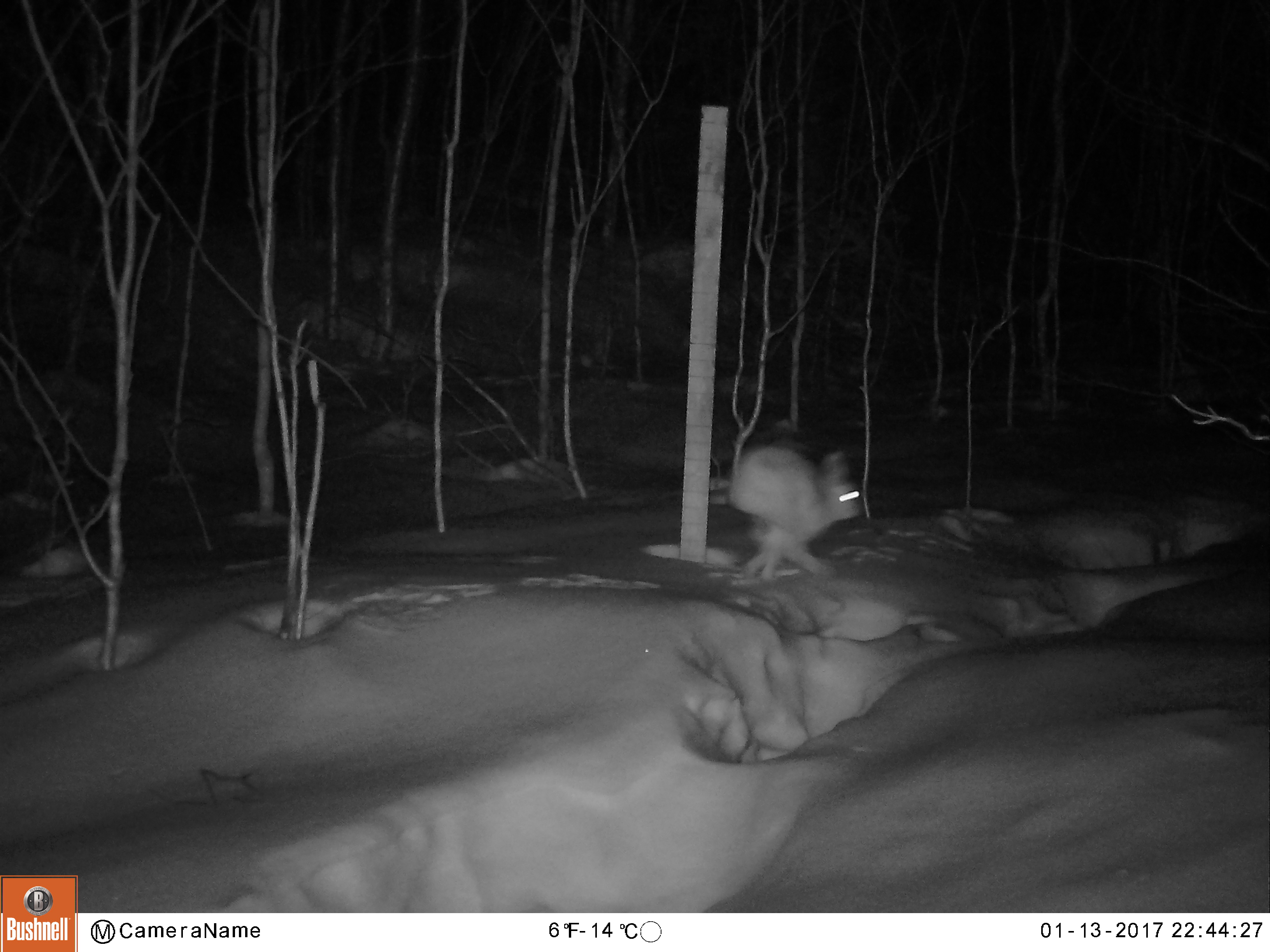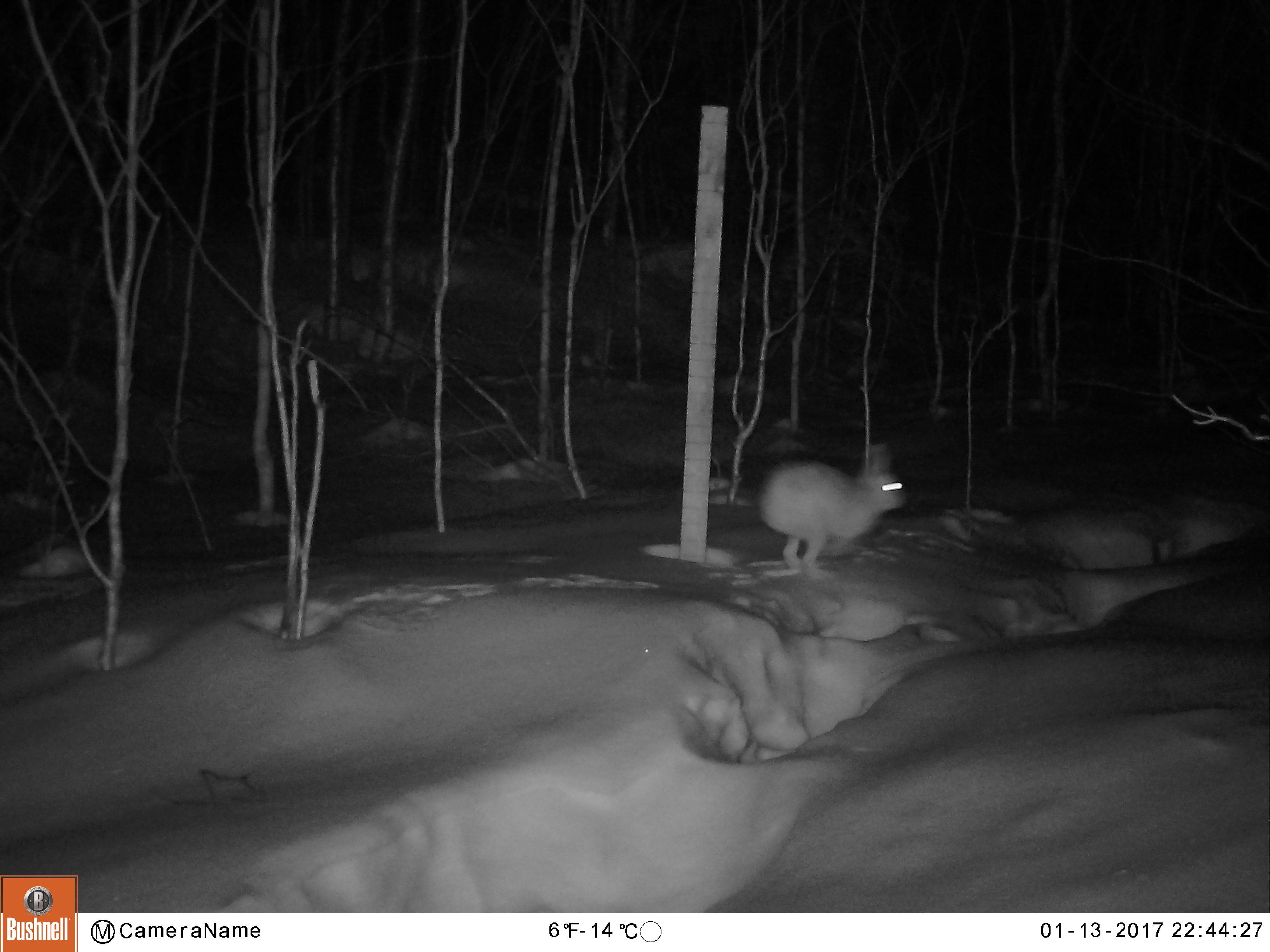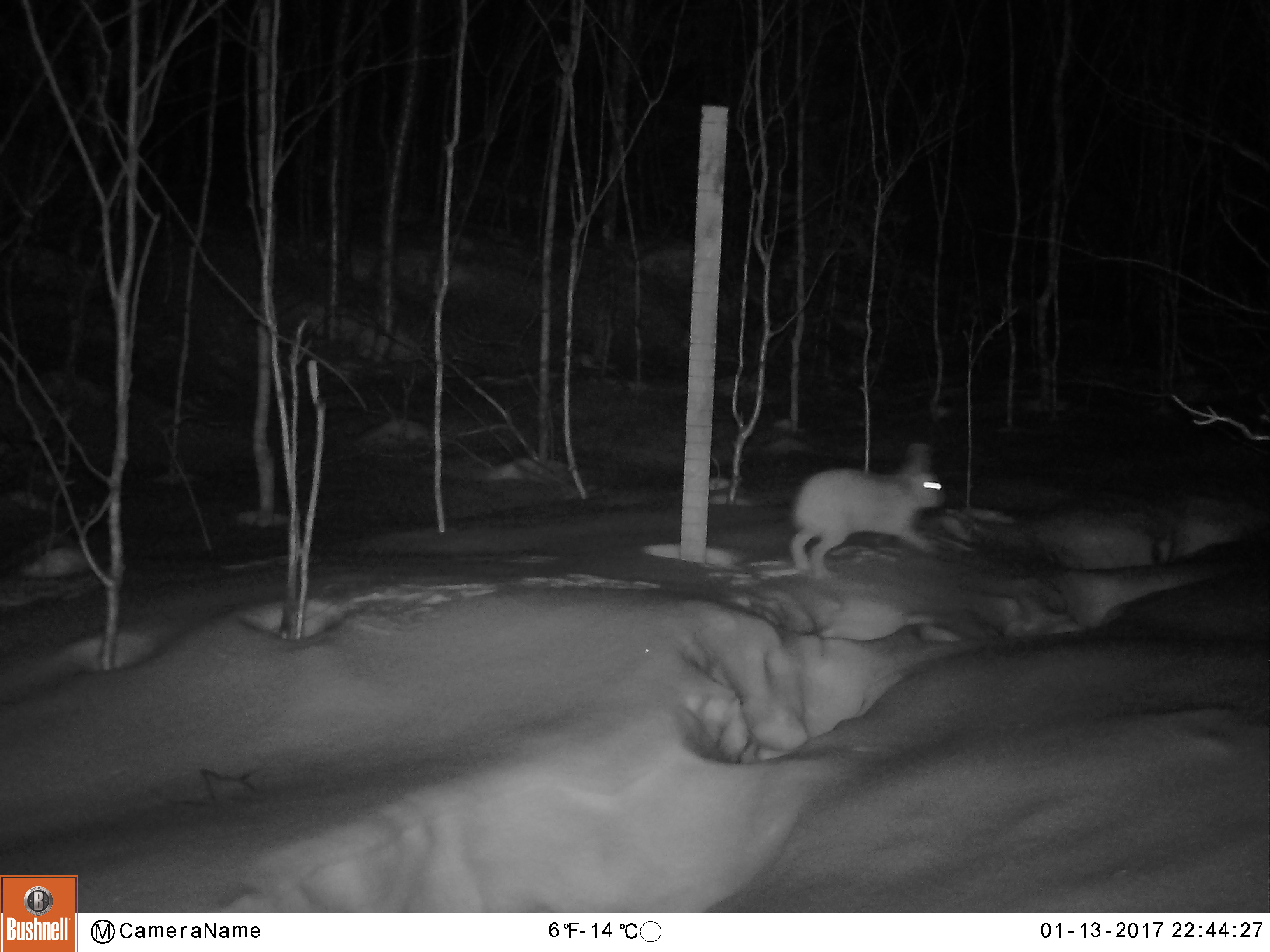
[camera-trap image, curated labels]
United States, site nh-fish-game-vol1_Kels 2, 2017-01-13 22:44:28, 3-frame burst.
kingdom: Animalia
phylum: Chordata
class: Mammalia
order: Lagomorpha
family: Leporidae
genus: Lepus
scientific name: Lepus americanus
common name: snowshoe hare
Snowshoe hare (Lepus americanus).